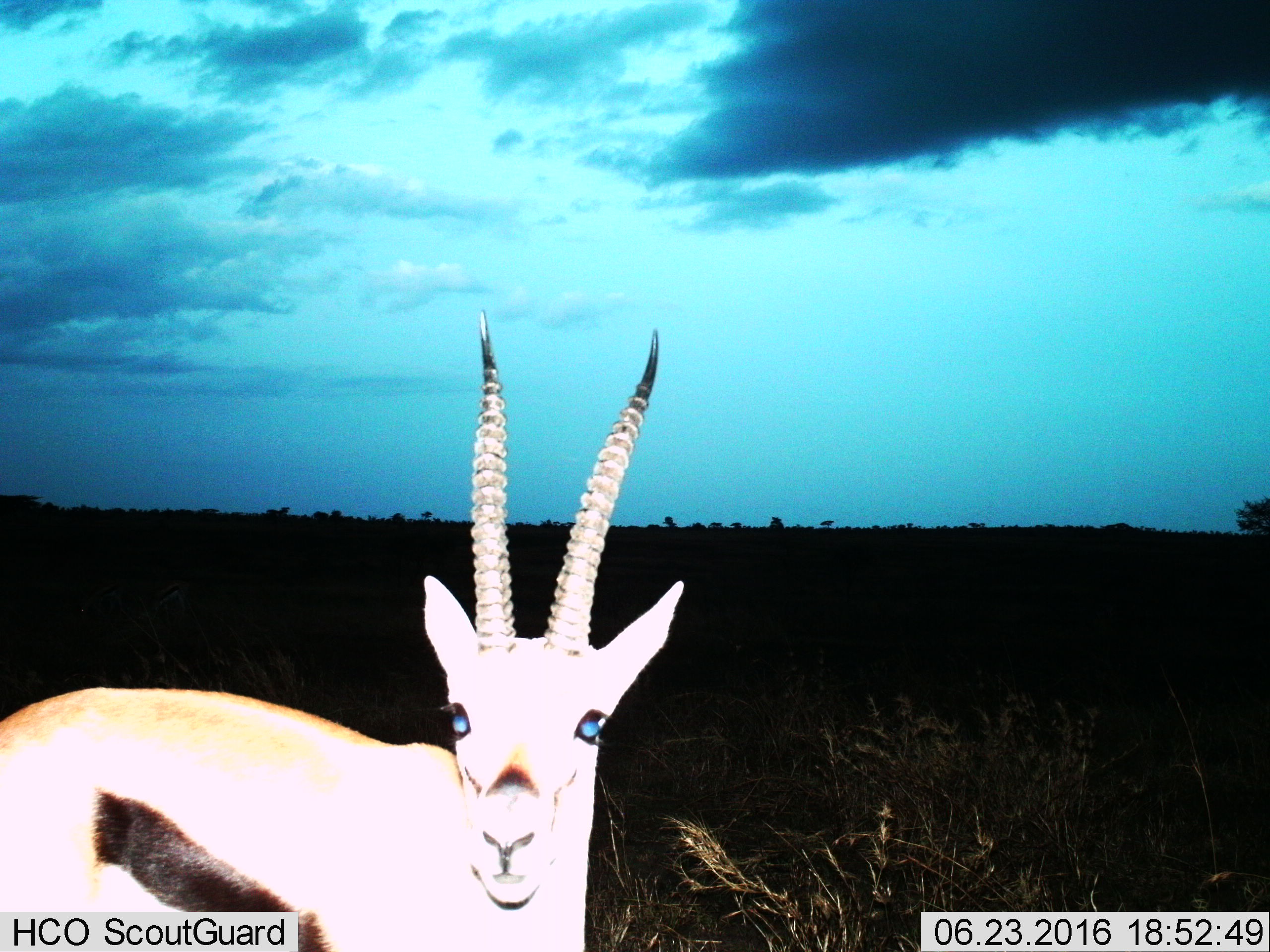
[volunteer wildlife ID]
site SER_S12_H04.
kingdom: Animalia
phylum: Chordata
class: Mammalia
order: Artiodactyla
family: Bovidae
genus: Eudorcas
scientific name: Eudorcas thomsonii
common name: thomson's gazelle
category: gazellethomsons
Gazellethomsons (thomson's gazelle) (Eudorcas thomsonii), count 1. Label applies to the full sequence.